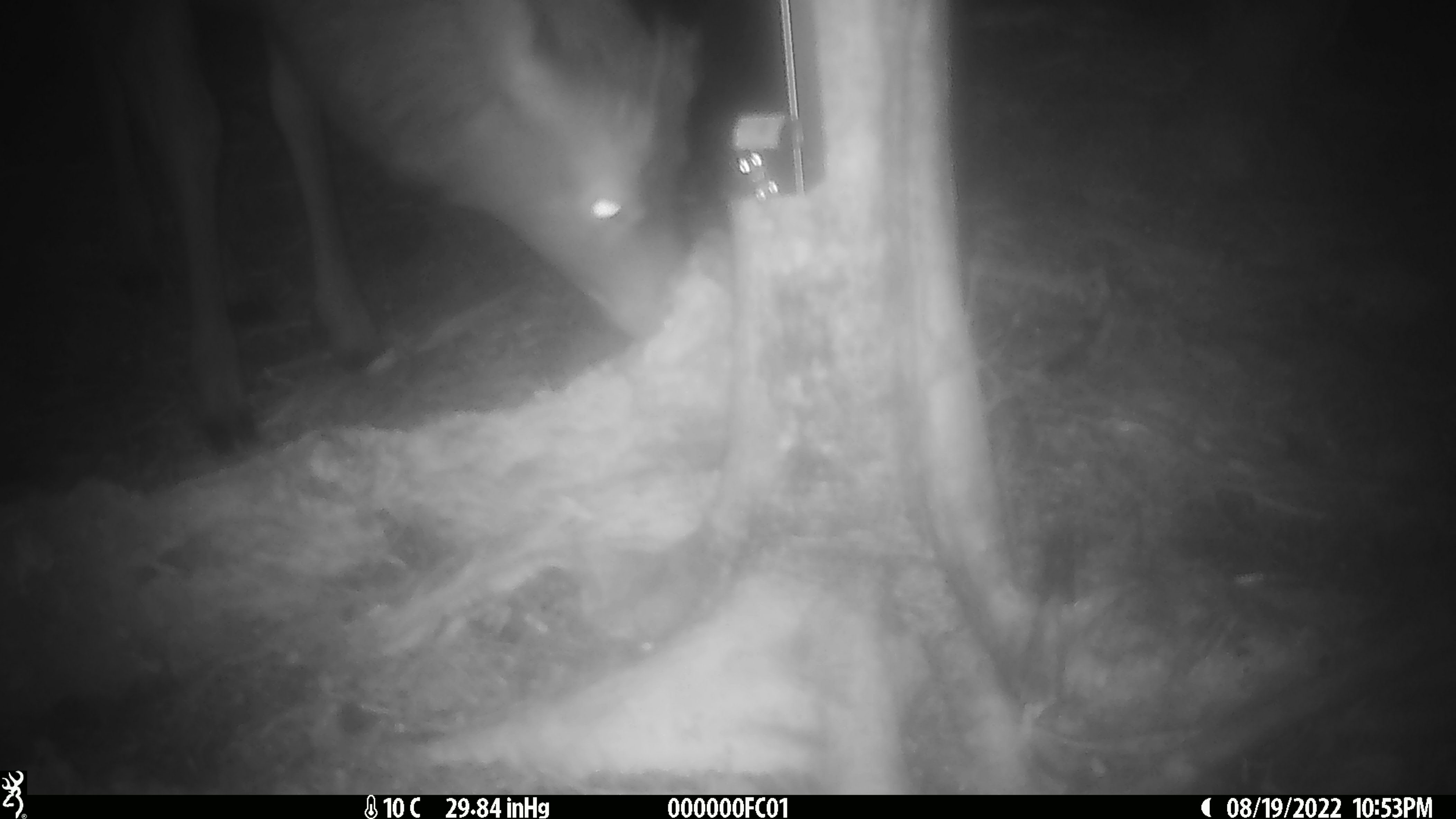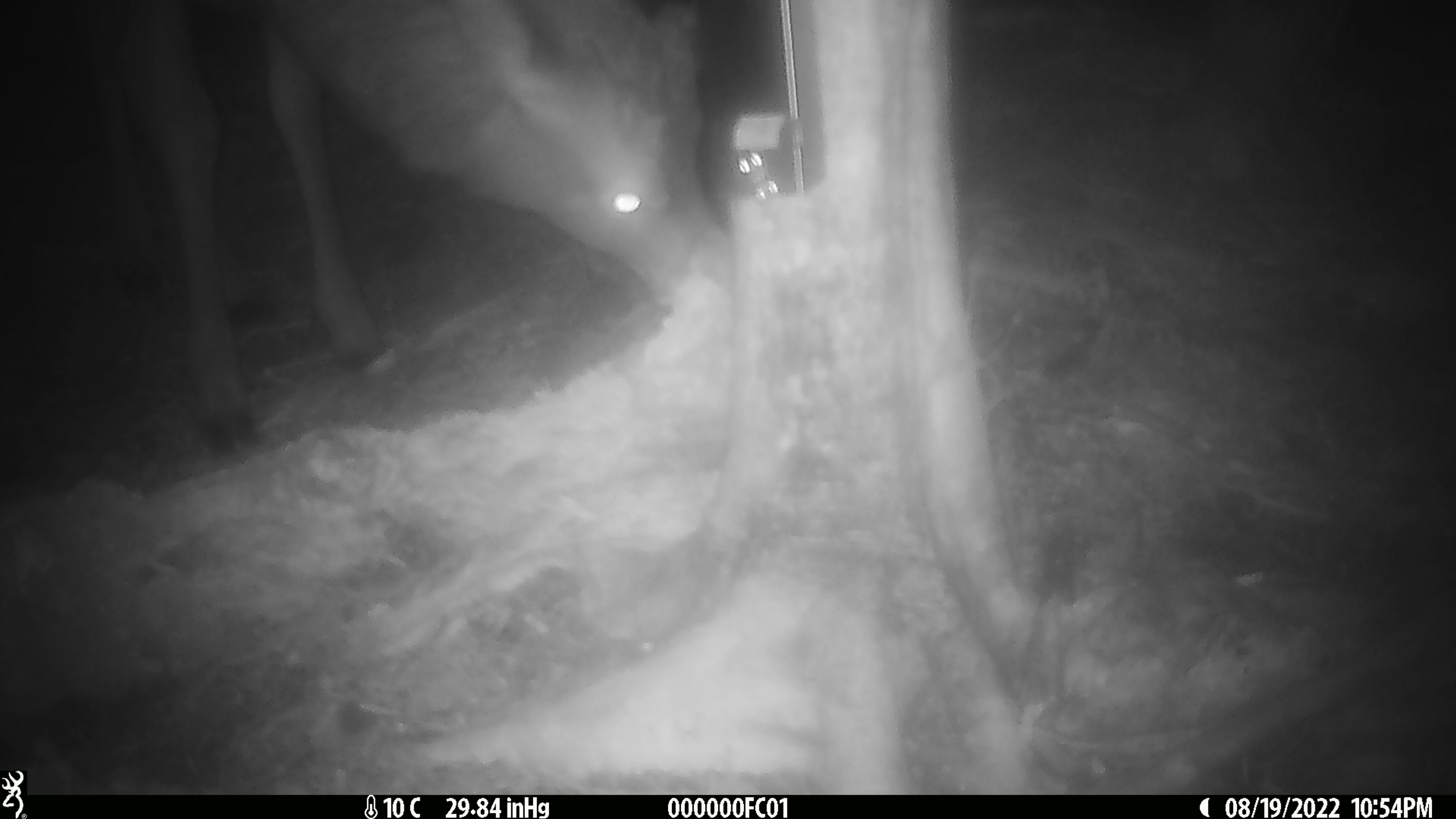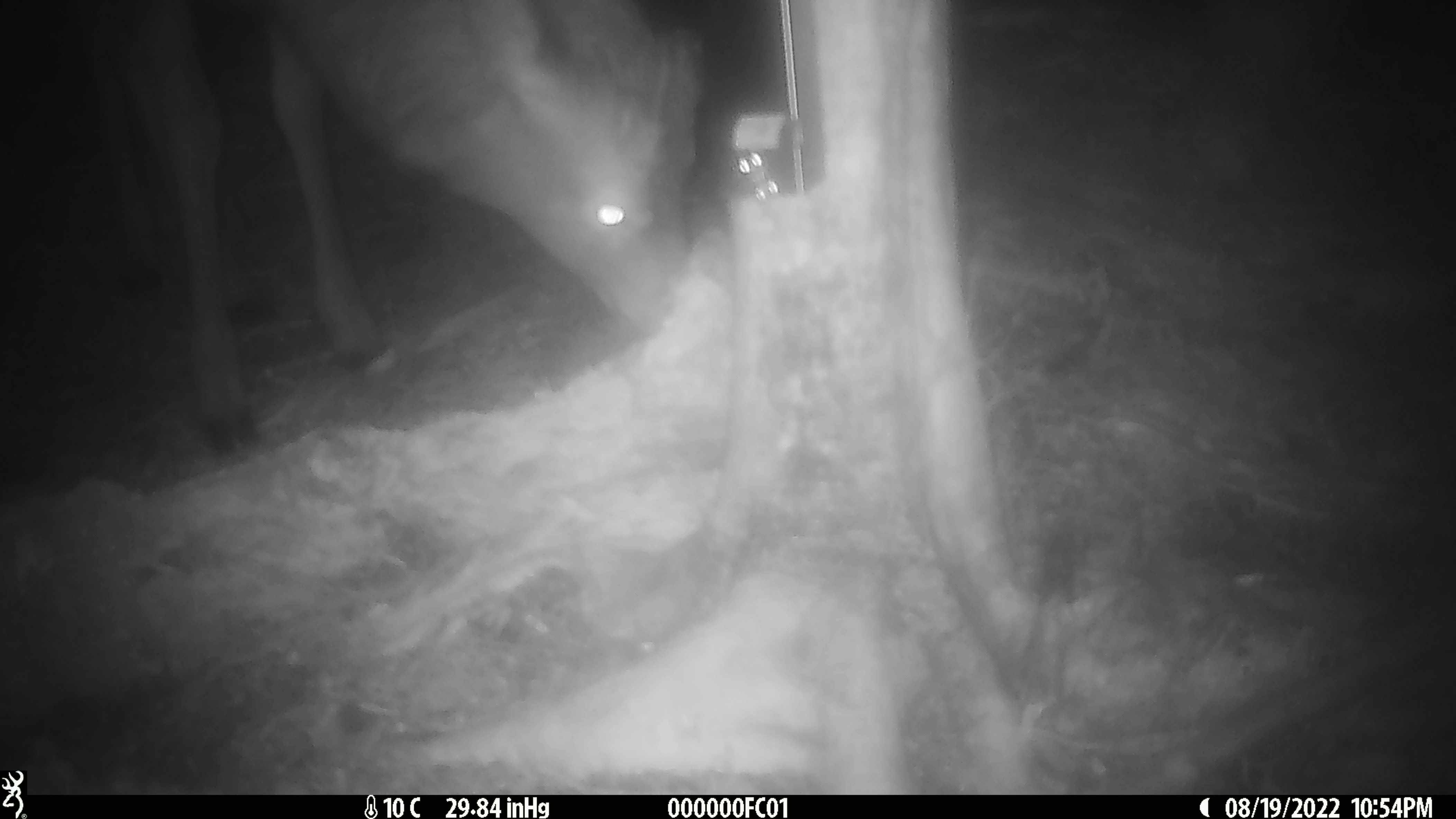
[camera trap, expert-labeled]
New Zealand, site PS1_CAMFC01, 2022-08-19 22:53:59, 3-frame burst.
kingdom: Animalia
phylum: Chordata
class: Mammalia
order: Artiodactyla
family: Cervidae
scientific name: Cervidae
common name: deer